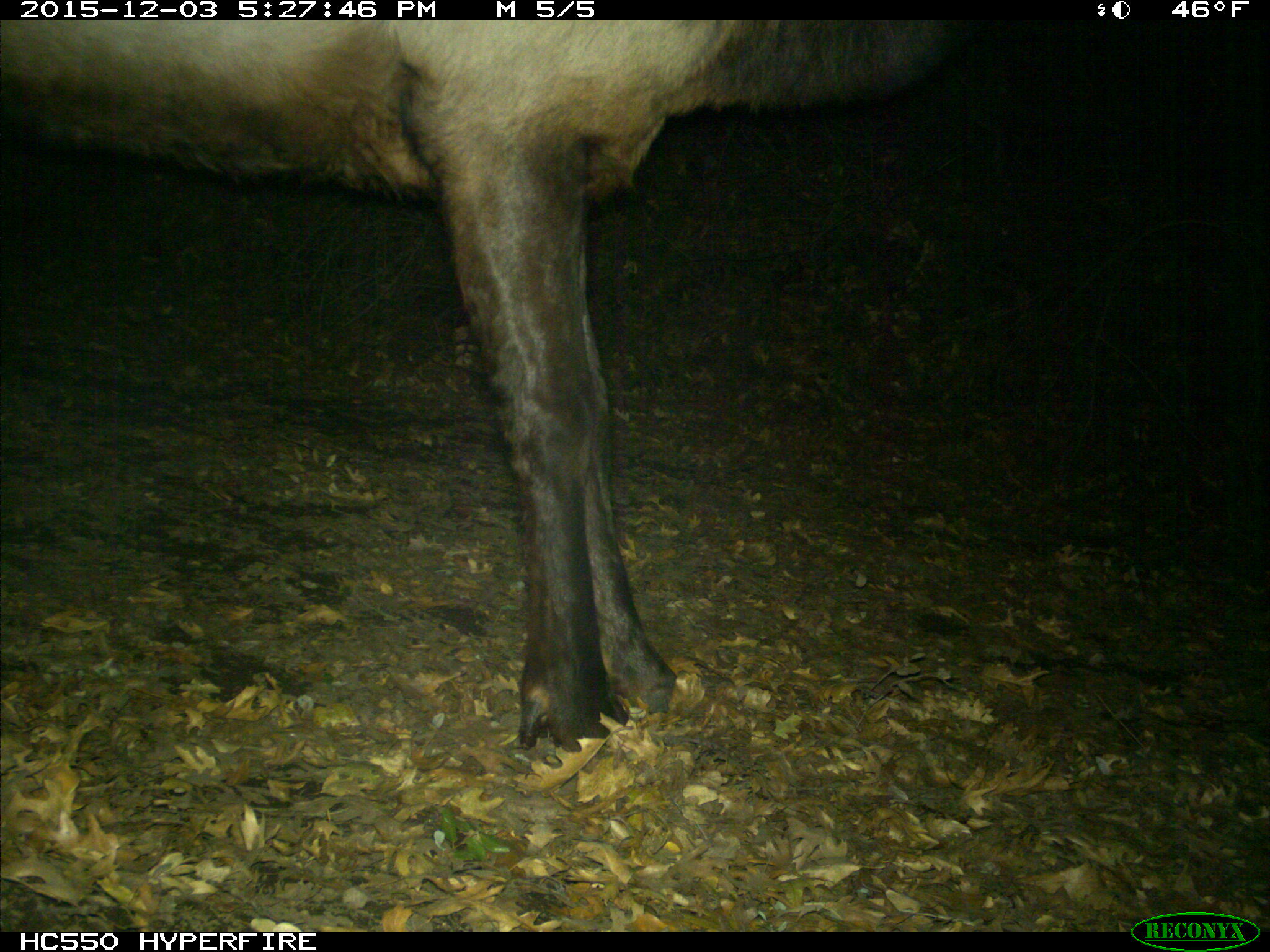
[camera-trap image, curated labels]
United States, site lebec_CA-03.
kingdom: Animalia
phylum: Chordata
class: Mammalia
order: Artiodactyla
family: Cervidae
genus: Cervus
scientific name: Cervus canadensis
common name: elk